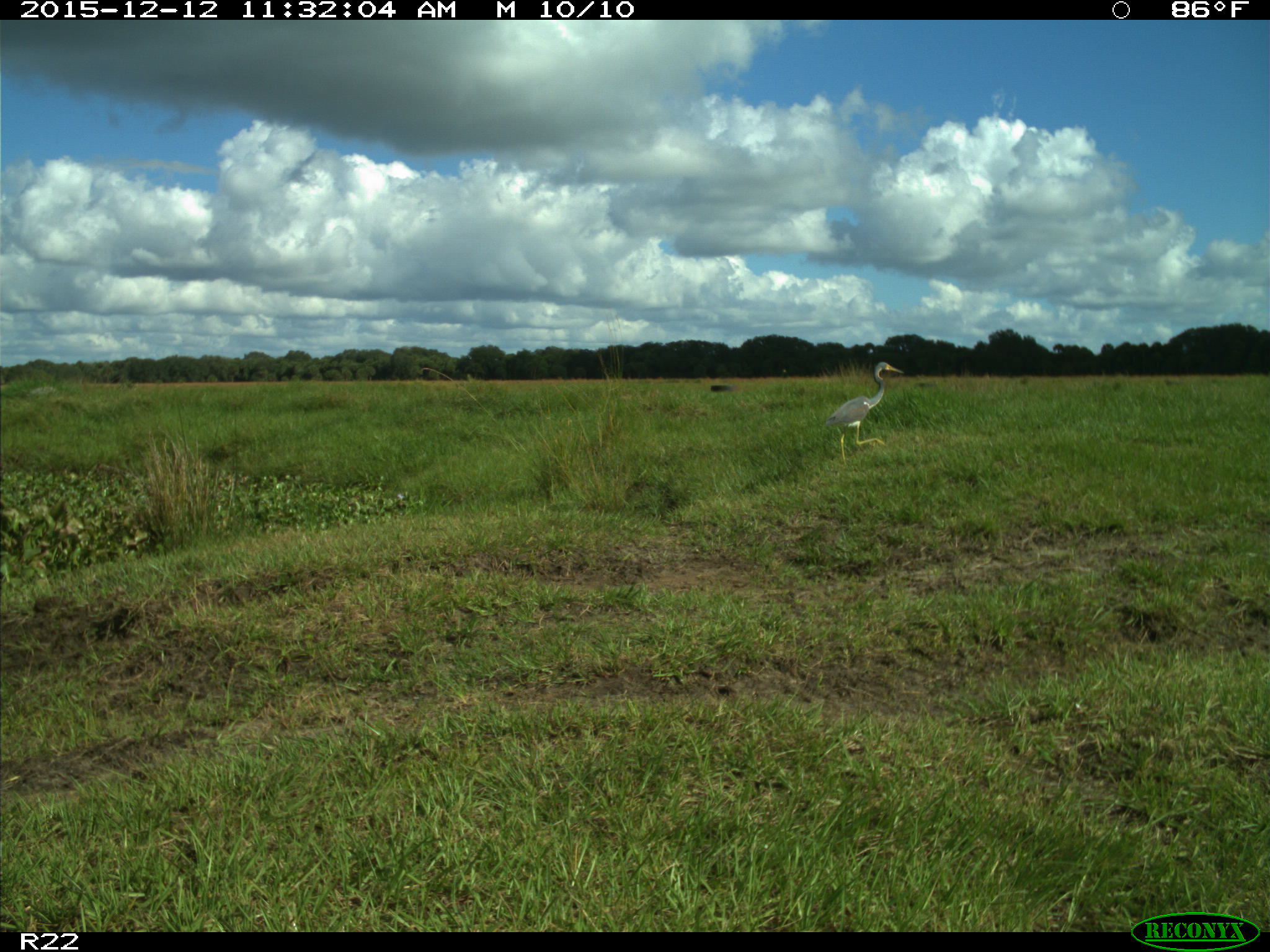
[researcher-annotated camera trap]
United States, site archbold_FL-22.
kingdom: Animalia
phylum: Chordata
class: Aves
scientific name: Aves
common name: birds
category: unidentified bird